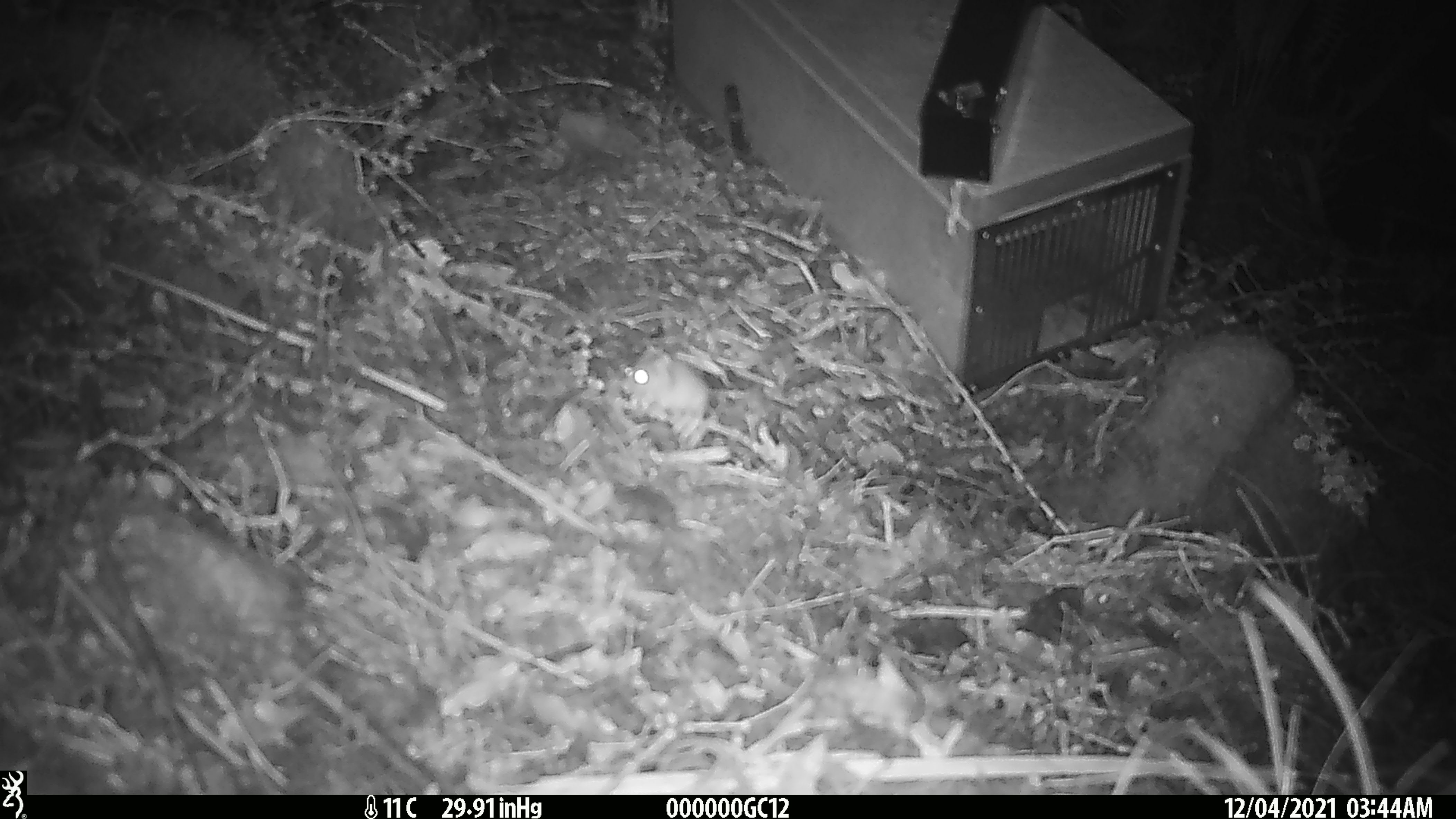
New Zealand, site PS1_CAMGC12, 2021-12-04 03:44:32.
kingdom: Animalia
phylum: Chordata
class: Mammalia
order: Rodentia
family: Muridae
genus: Mus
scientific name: Mus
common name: mouse